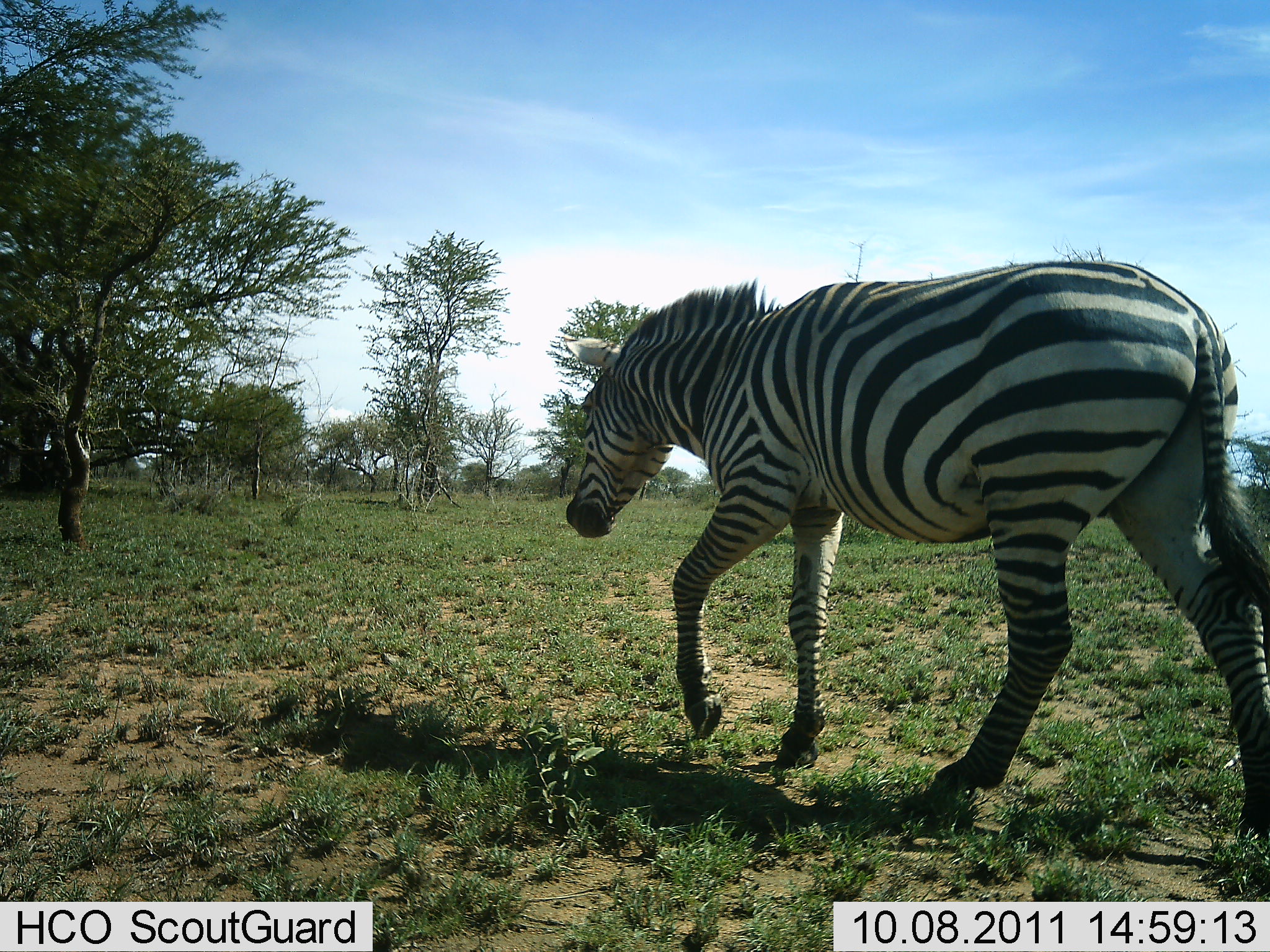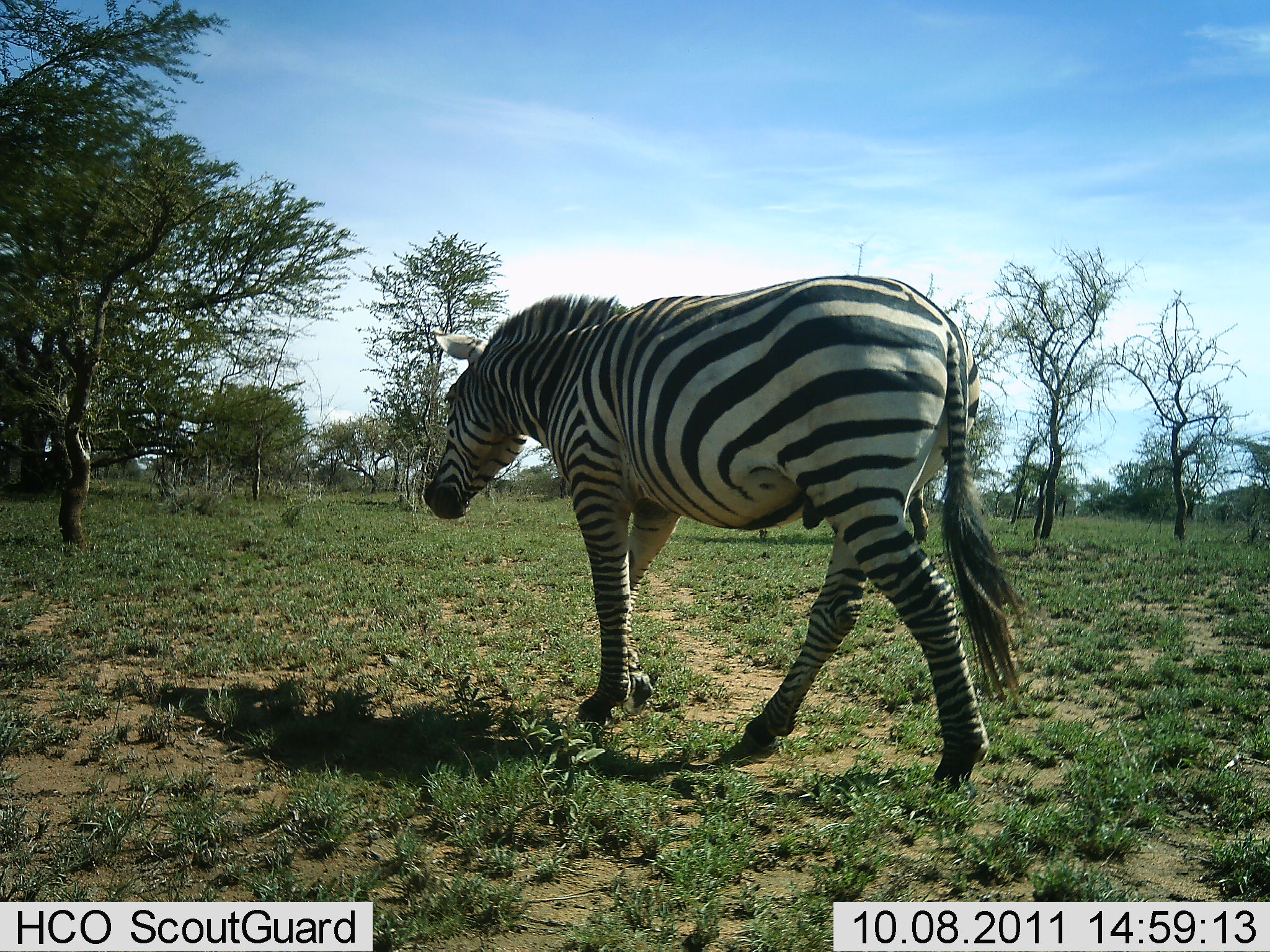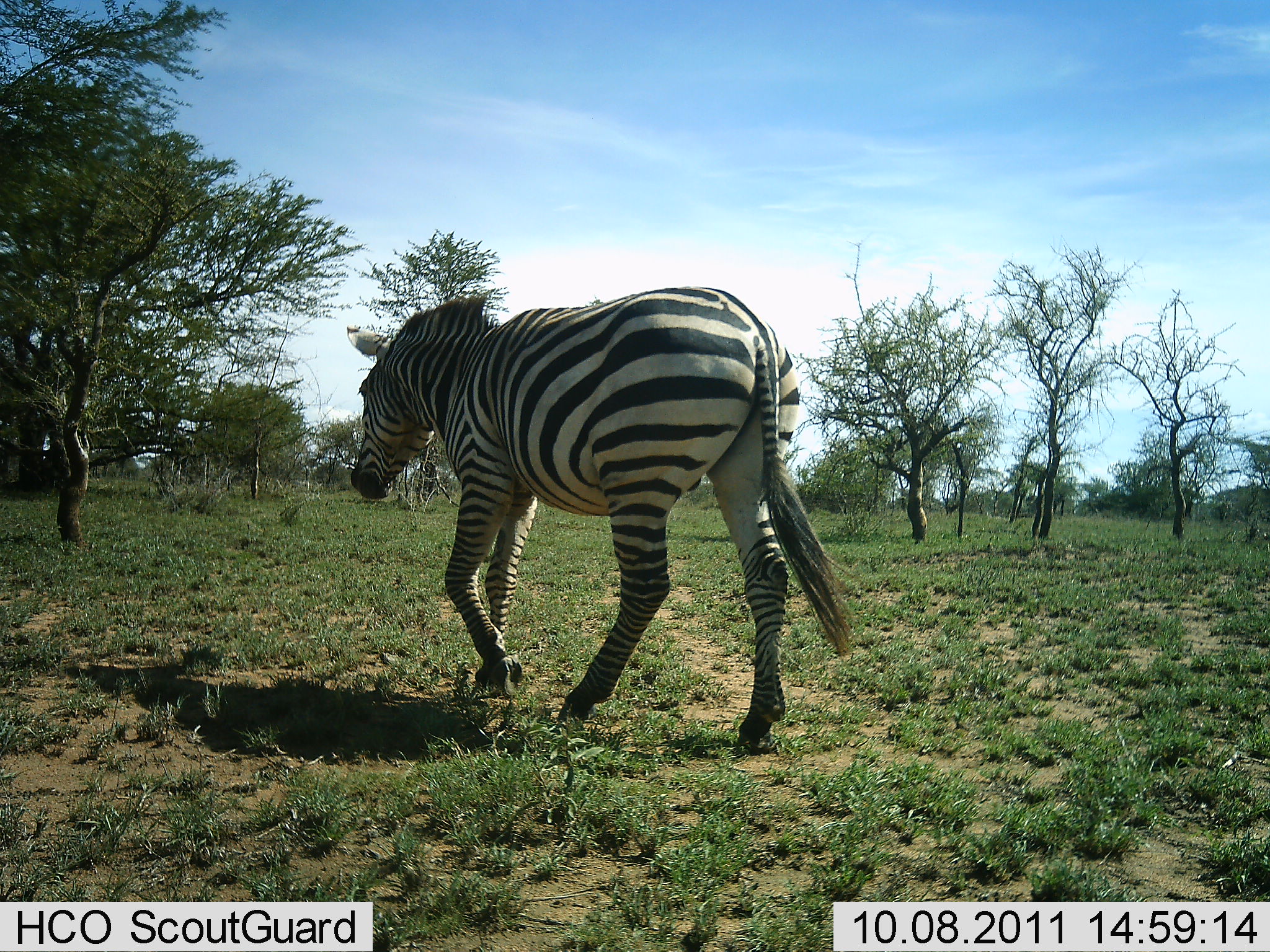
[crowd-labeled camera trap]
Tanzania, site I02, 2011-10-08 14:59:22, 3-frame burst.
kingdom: Animalia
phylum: Chordata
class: Mammalia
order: Perissodactyla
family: Equidae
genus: Equus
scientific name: Equus quagga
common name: plains zebra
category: zebra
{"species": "zebra (plains zebra) (Equus quagga)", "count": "1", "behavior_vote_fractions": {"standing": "0%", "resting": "0%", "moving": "100%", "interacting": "0%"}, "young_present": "0%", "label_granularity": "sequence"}